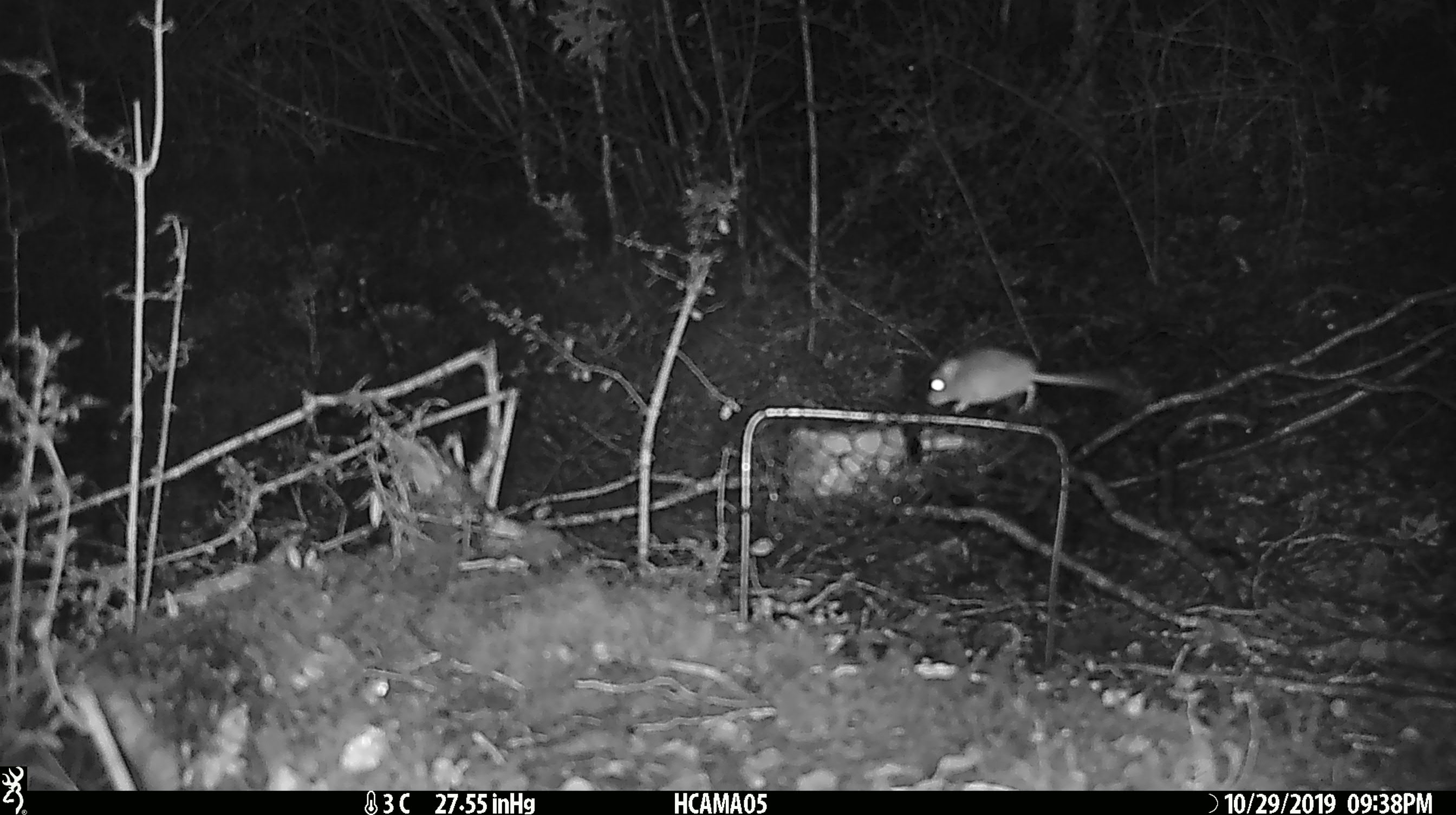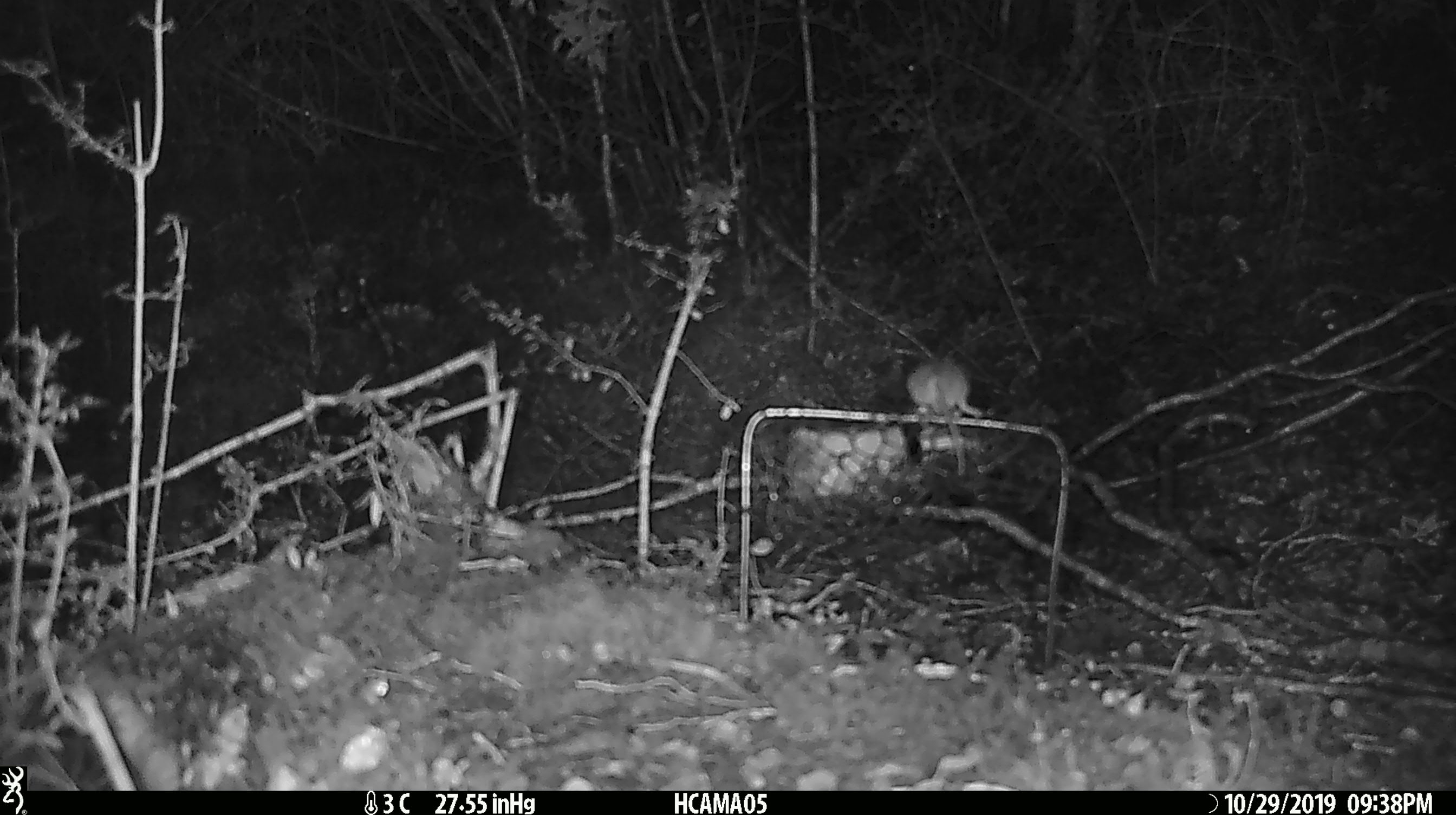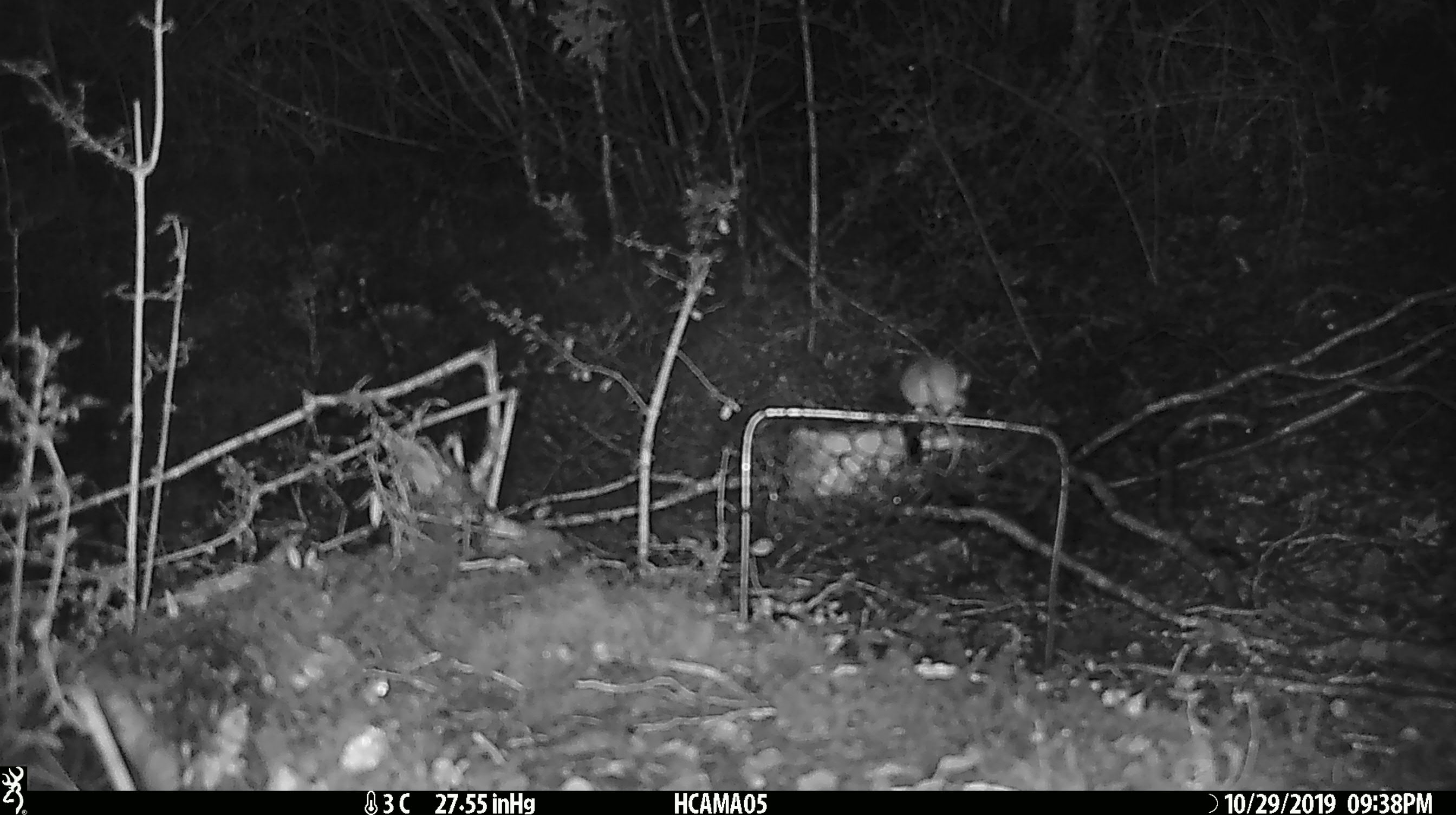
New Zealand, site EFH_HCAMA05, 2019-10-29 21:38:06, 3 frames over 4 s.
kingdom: Animalia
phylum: Chordata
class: Mammalia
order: Rodentia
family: Muridae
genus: Mus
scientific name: Mus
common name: mouse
Mouse (Mus).